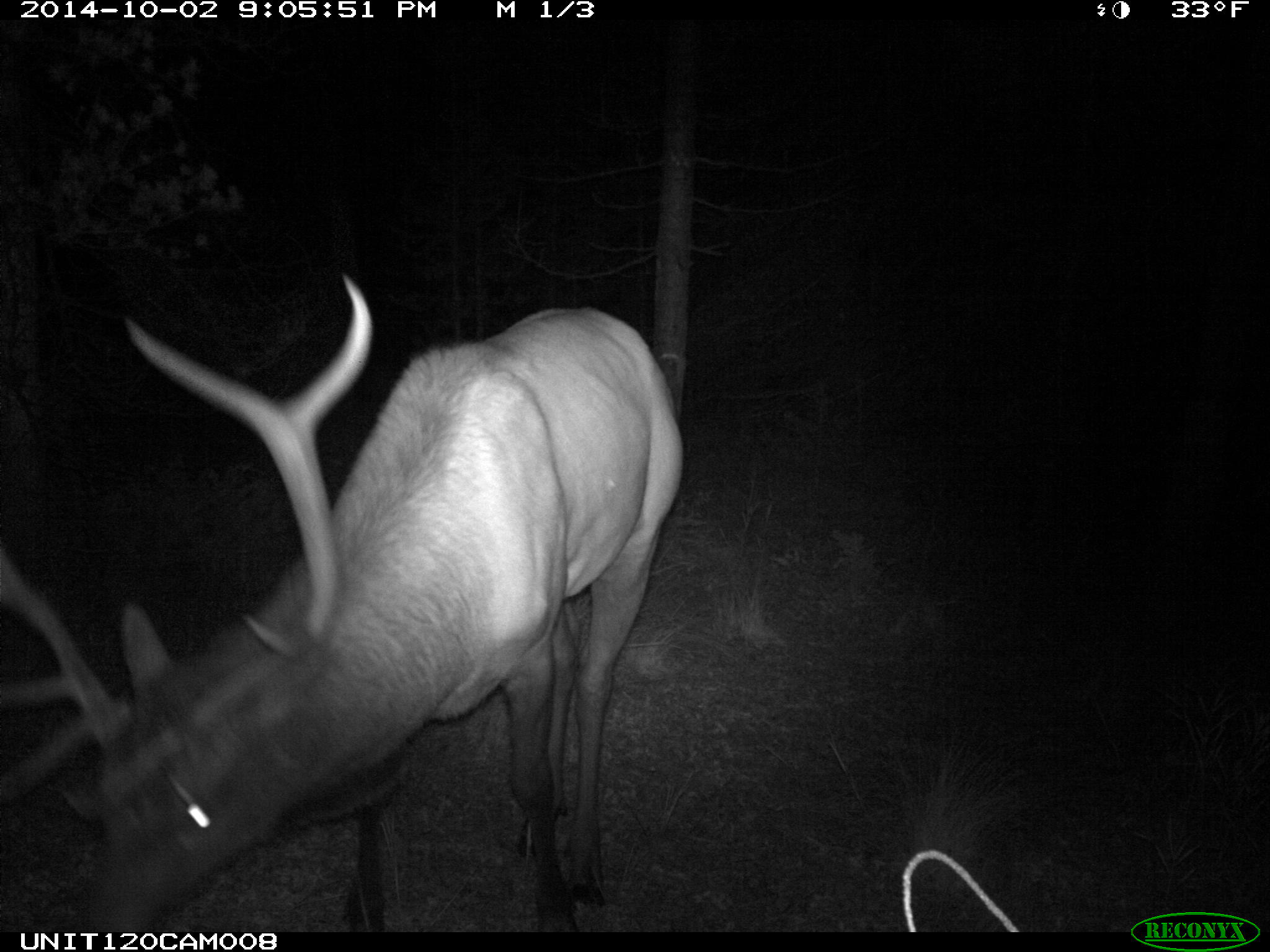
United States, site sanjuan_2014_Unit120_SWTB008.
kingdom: Animalia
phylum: Chordata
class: Mammalia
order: Artiodactyla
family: Cervidae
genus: Cervus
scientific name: Cervus elaphus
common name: red deer